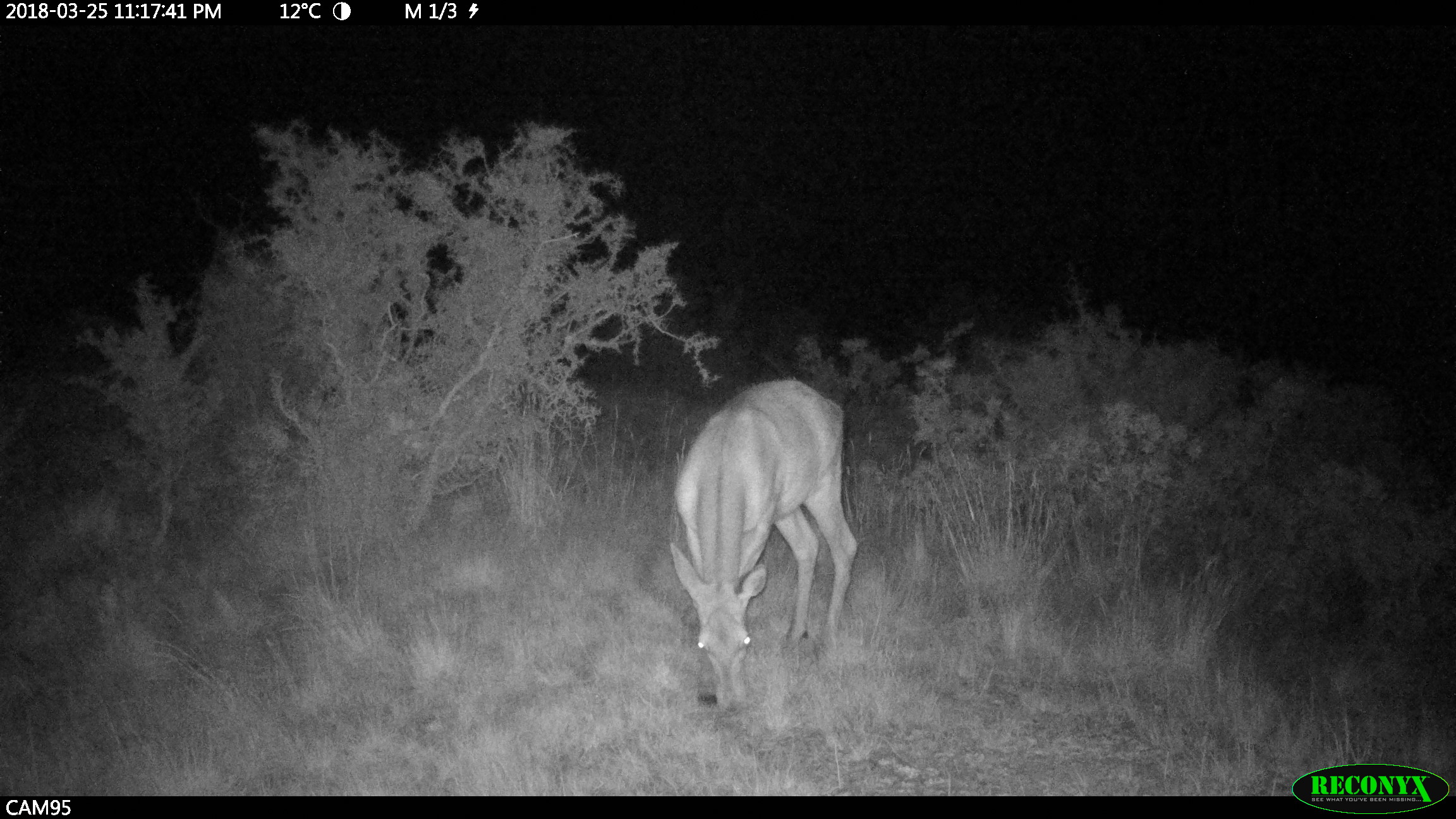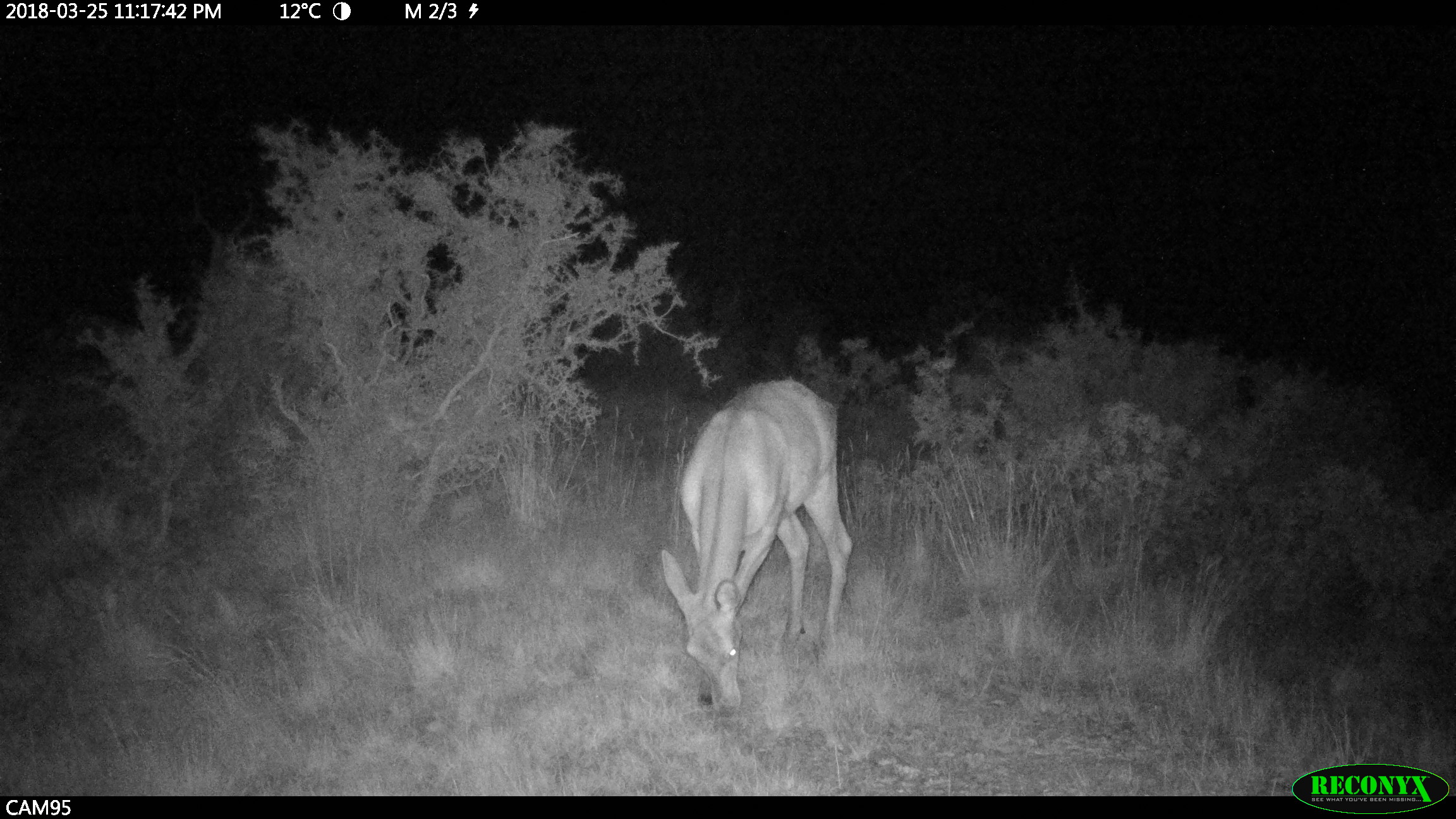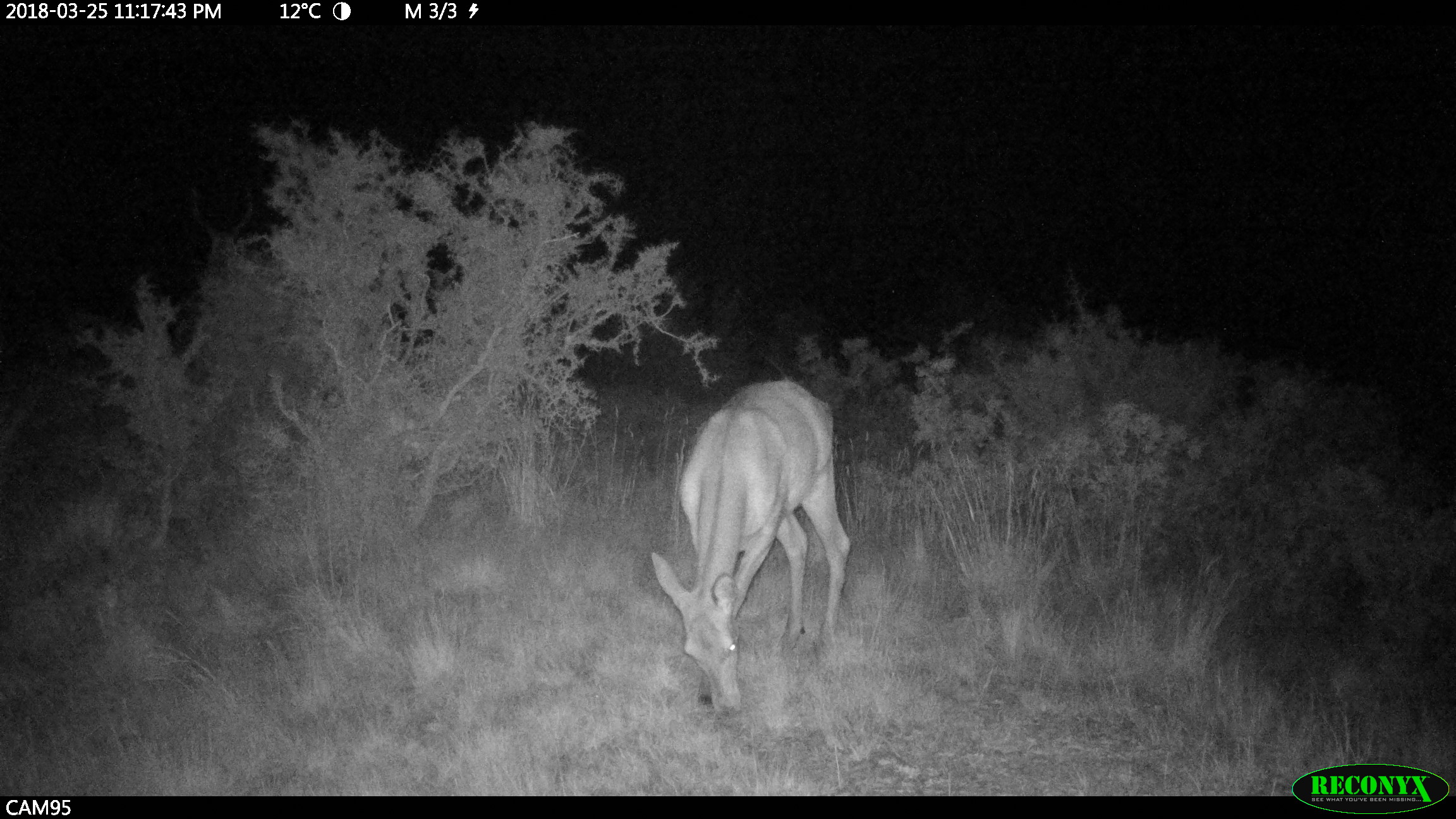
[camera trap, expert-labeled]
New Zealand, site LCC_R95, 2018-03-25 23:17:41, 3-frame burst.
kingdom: Animalia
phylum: Chordata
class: Mammalia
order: Artiodactyla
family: Cervidae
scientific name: Cervidae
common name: deer